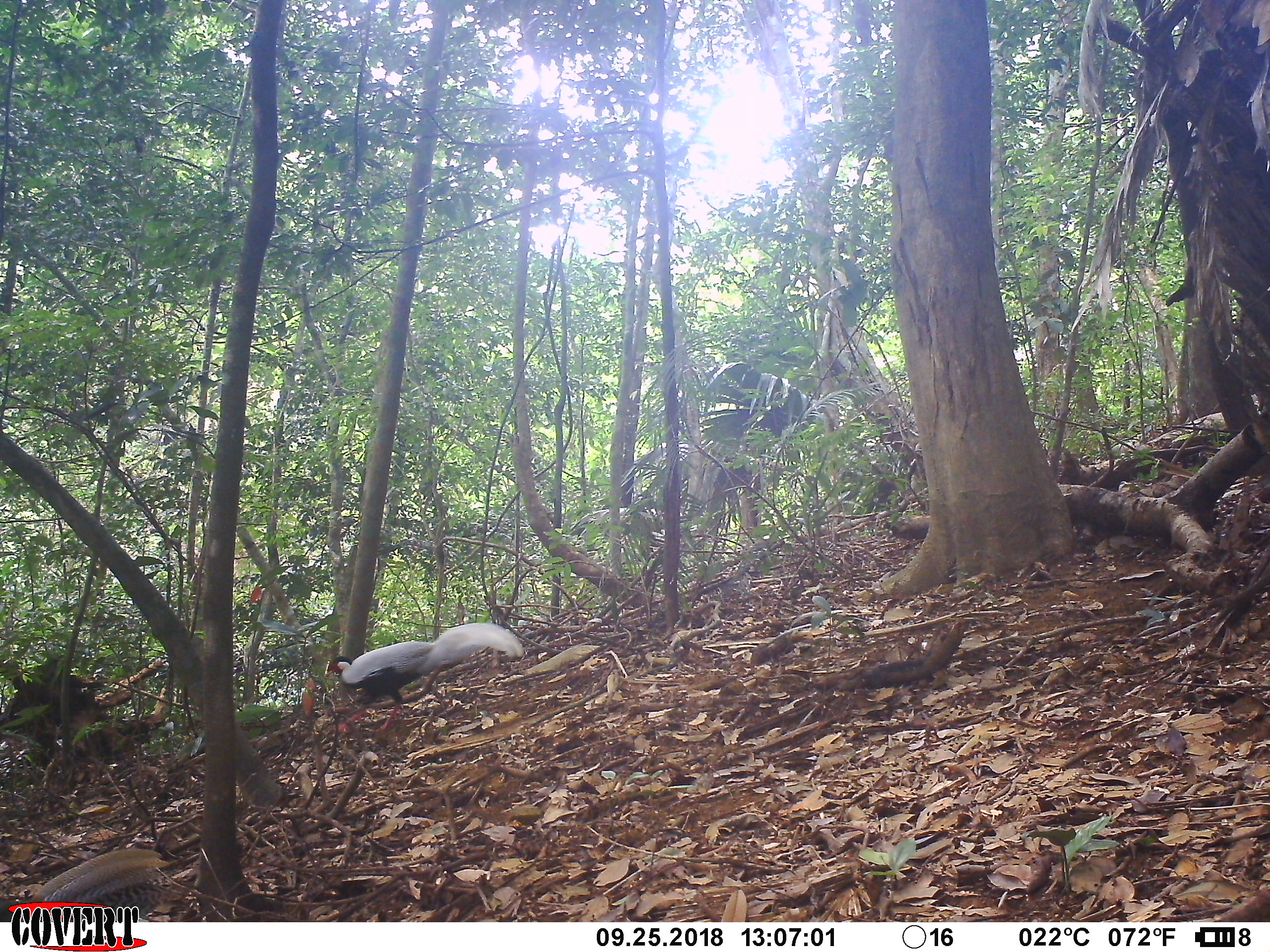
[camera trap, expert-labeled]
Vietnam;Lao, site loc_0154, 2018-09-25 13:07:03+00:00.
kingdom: Animalia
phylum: Chordata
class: Aves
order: Galliformes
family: Phasianidae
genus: Lophura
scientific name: Lophura nycthemera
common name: silver pheasant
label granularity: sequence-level